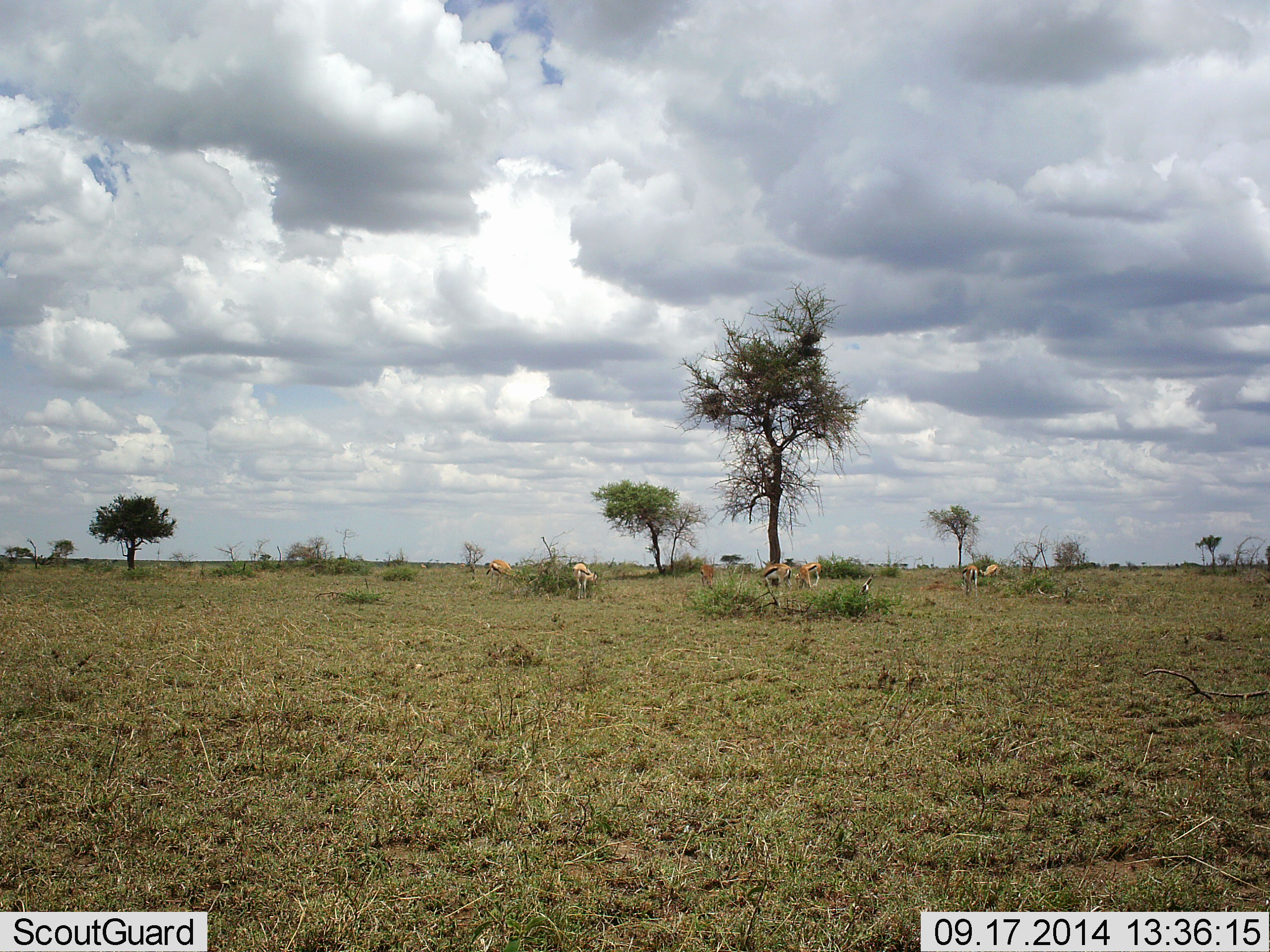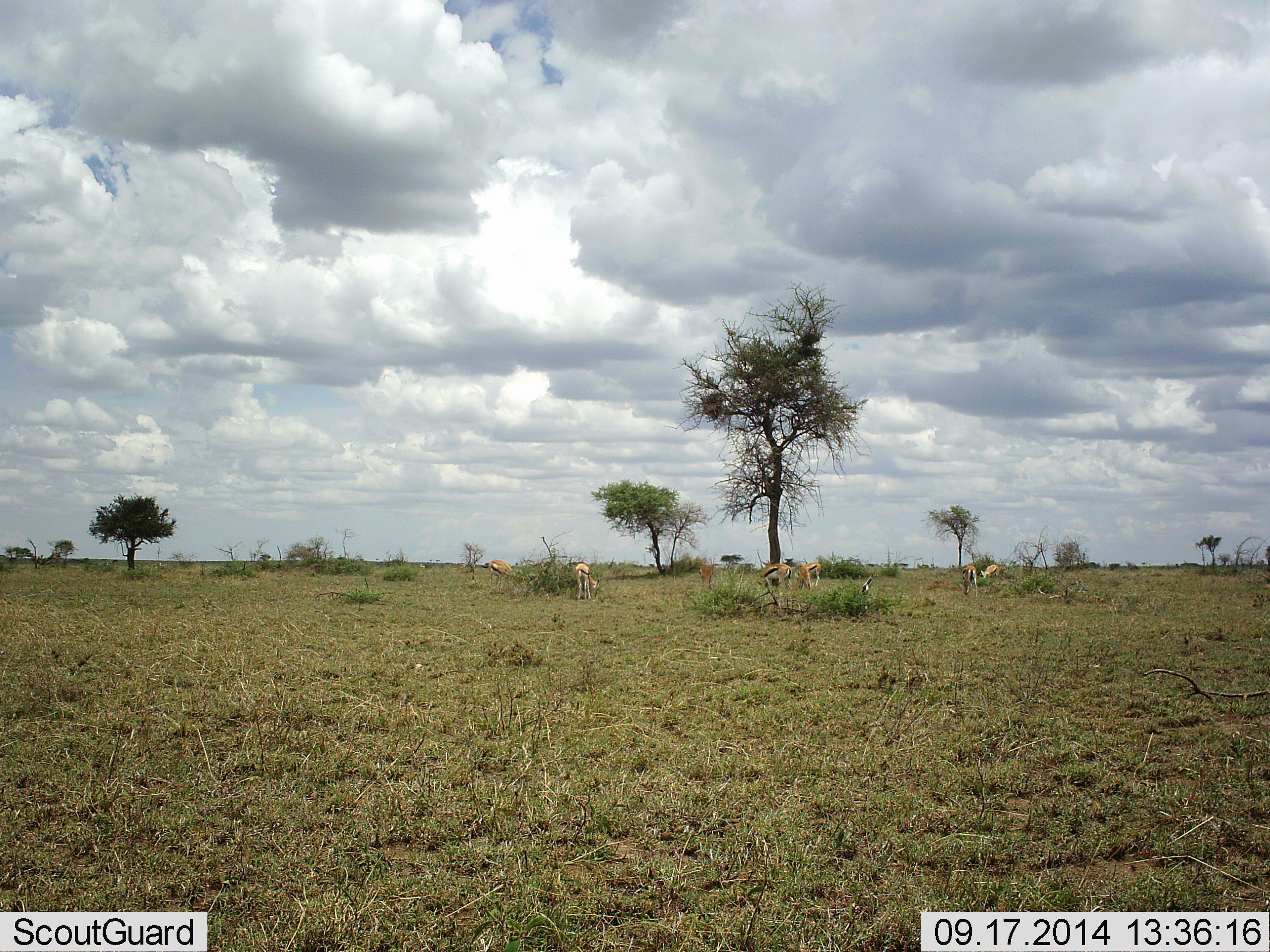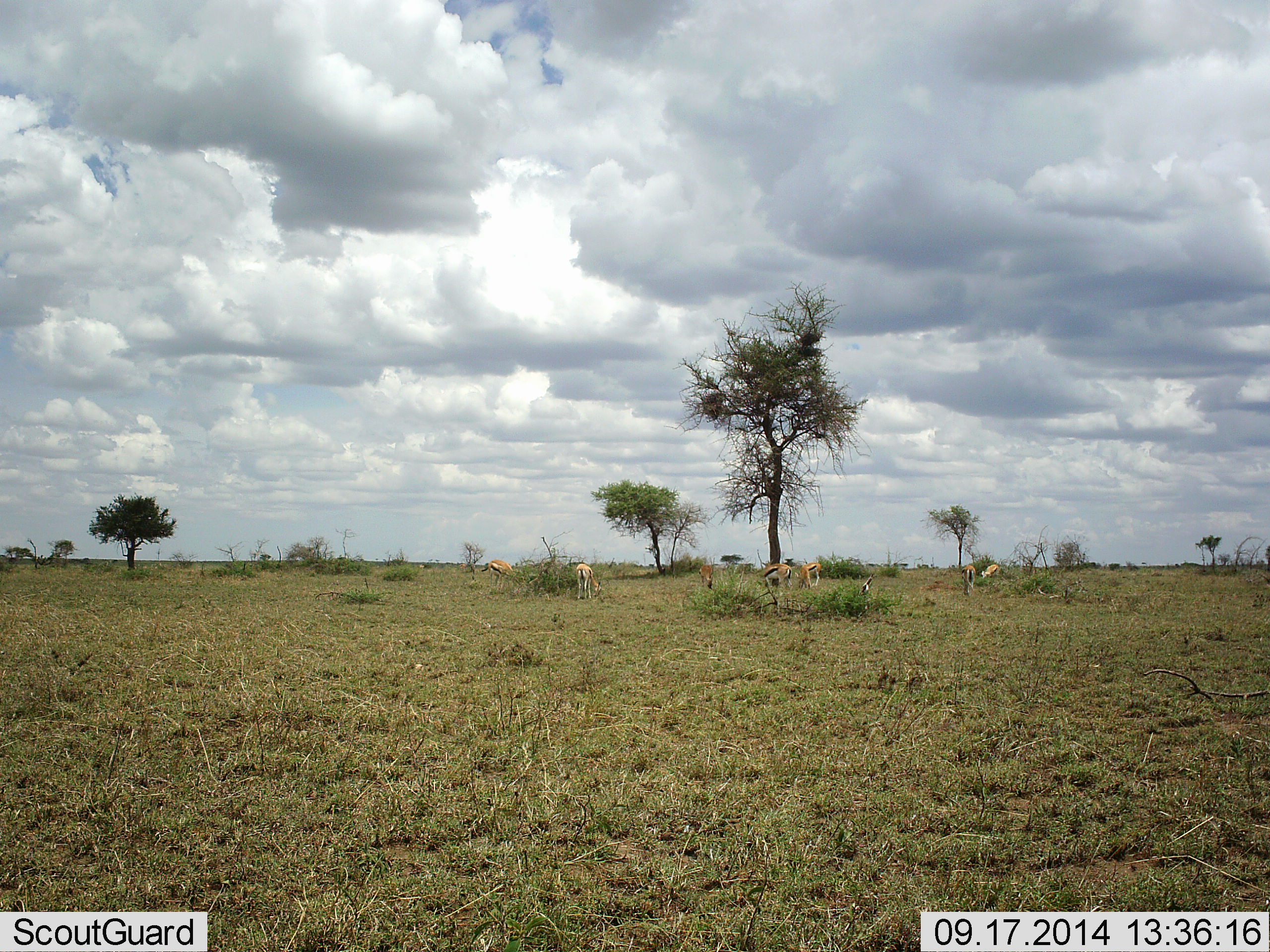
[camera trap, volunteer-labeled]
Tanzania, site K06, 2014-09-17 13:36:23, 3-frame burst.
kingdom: Animalia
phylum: Chordata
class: Mammalia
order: Artiodactyla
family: Bovidae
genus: Eudorcas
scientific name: Eudorcas thomsonii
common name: thomson's gazelle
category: gazellethomsons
Gazellethomsons (thomson's gazelle) (Eudorcas thomsonii), count 7. Behavior (volunteer vote fractions): standing 50%, resting 0%, moving 0%, interacting 0%. Young present (vote fraction): 0%. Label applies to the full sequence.